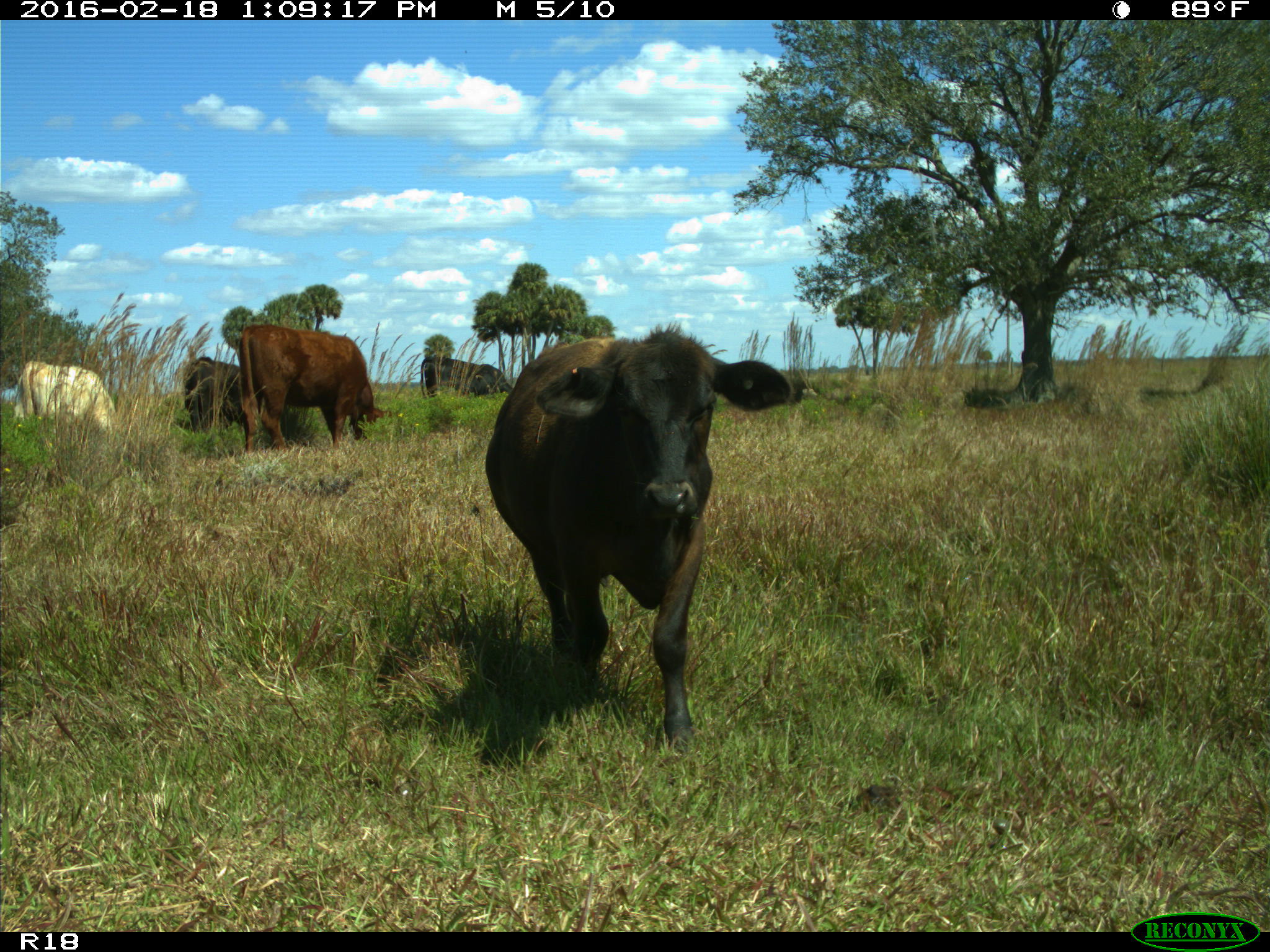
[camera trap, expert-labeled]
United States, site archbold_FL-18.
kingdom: Animalia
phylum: Chordata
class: Mammalia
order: Artiodactyla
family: Bovidae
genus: Bos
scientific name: Bos taurus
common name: domestic cow